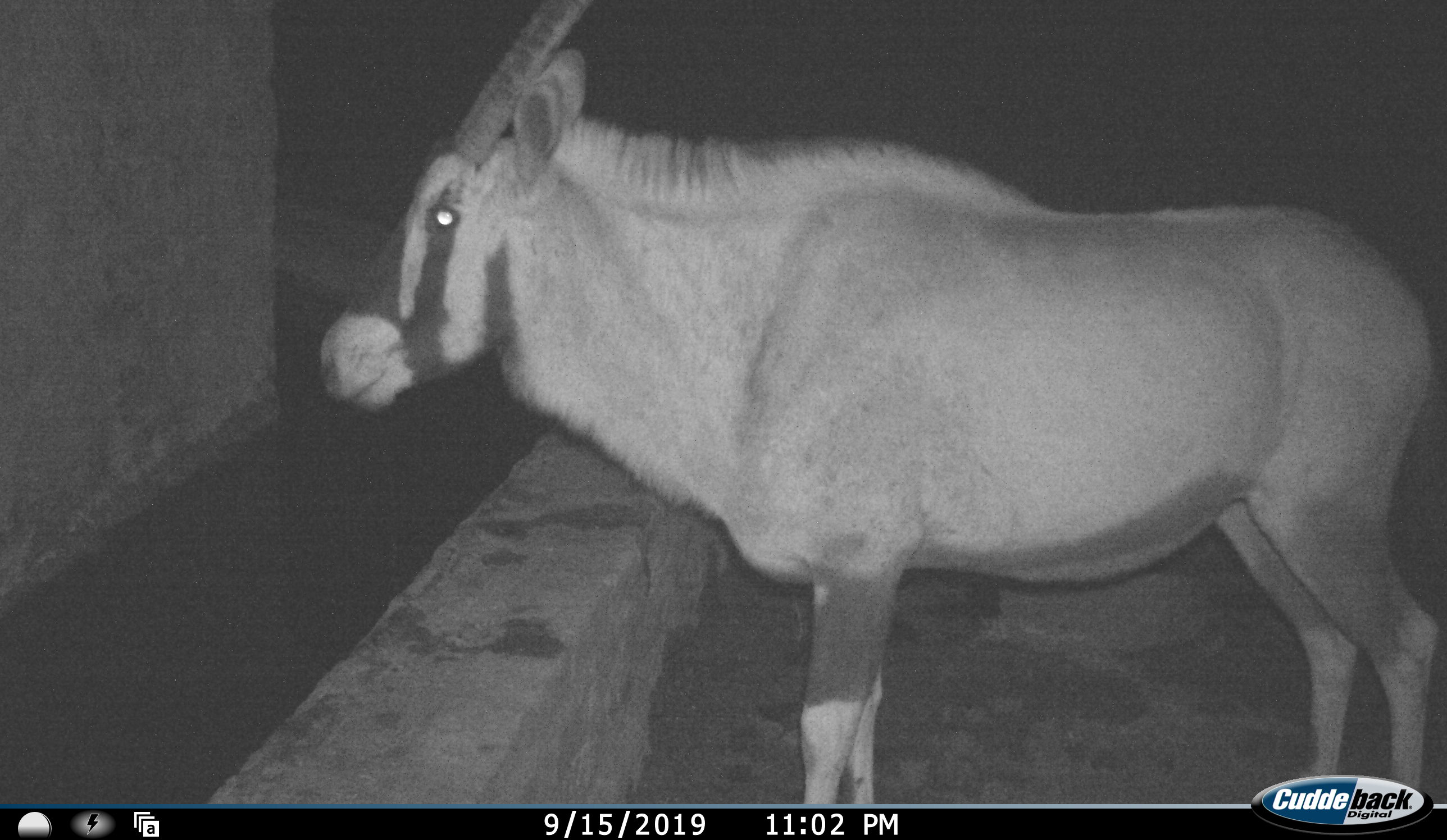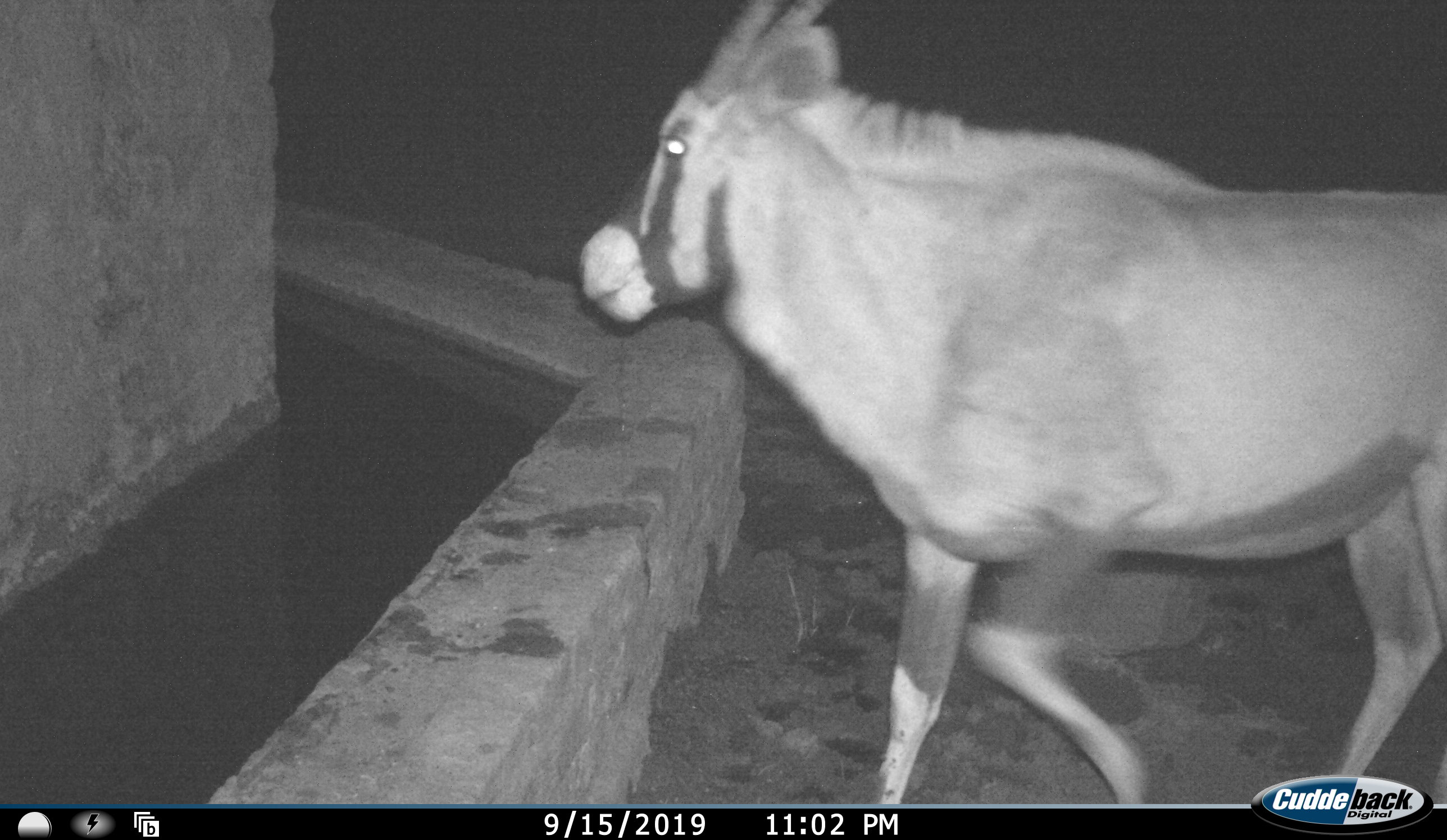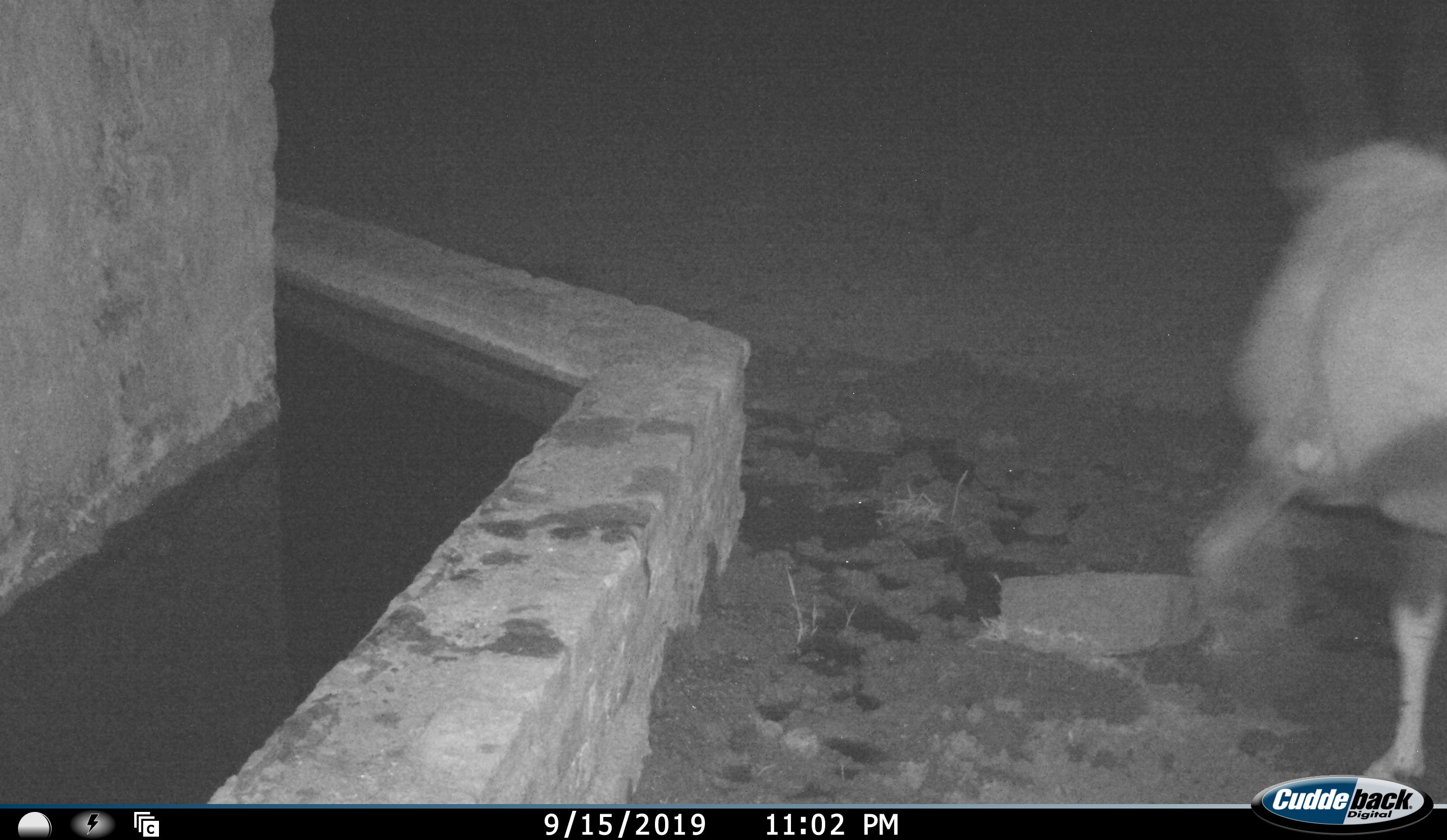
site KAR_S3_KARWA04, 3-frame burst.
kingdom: Animalia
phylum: Chordata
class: Mammalia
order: Artiodactyla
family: Bovidae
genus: Oryx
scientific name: Oryx gazella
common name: gemsbok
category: oryx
Oryx (gemsbok) (Oryx gazella), count 1. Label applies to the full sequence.